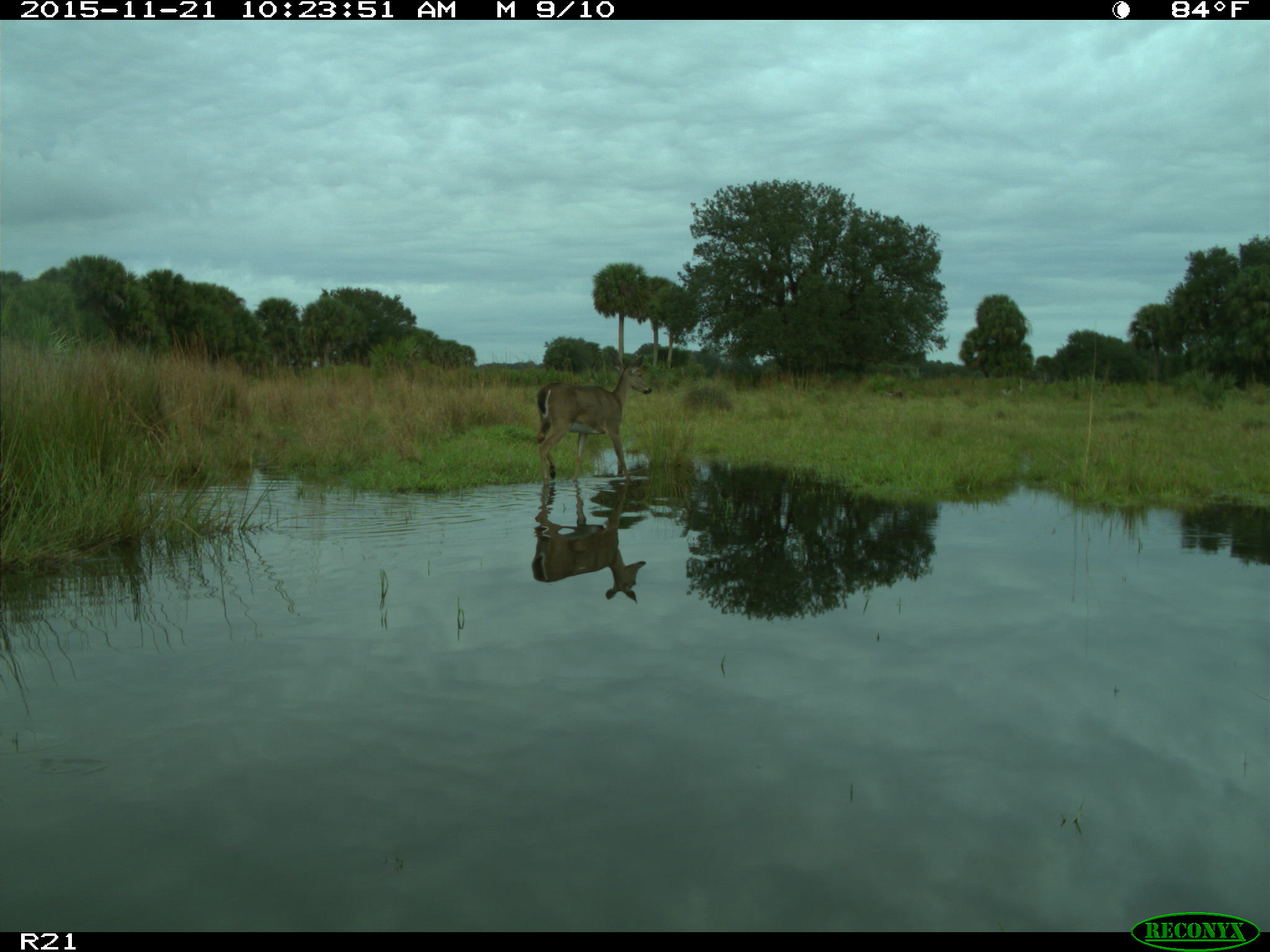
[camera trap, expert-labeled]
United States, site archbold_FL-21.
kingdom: Animalia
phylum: Chordata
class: Mammalia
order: Artiodactyla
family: Cervidae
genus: Odocoileus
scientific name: Odocoileus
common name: deer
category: unidentified deer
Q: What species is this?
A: Unidentified deer (deer) (Odocoileus).